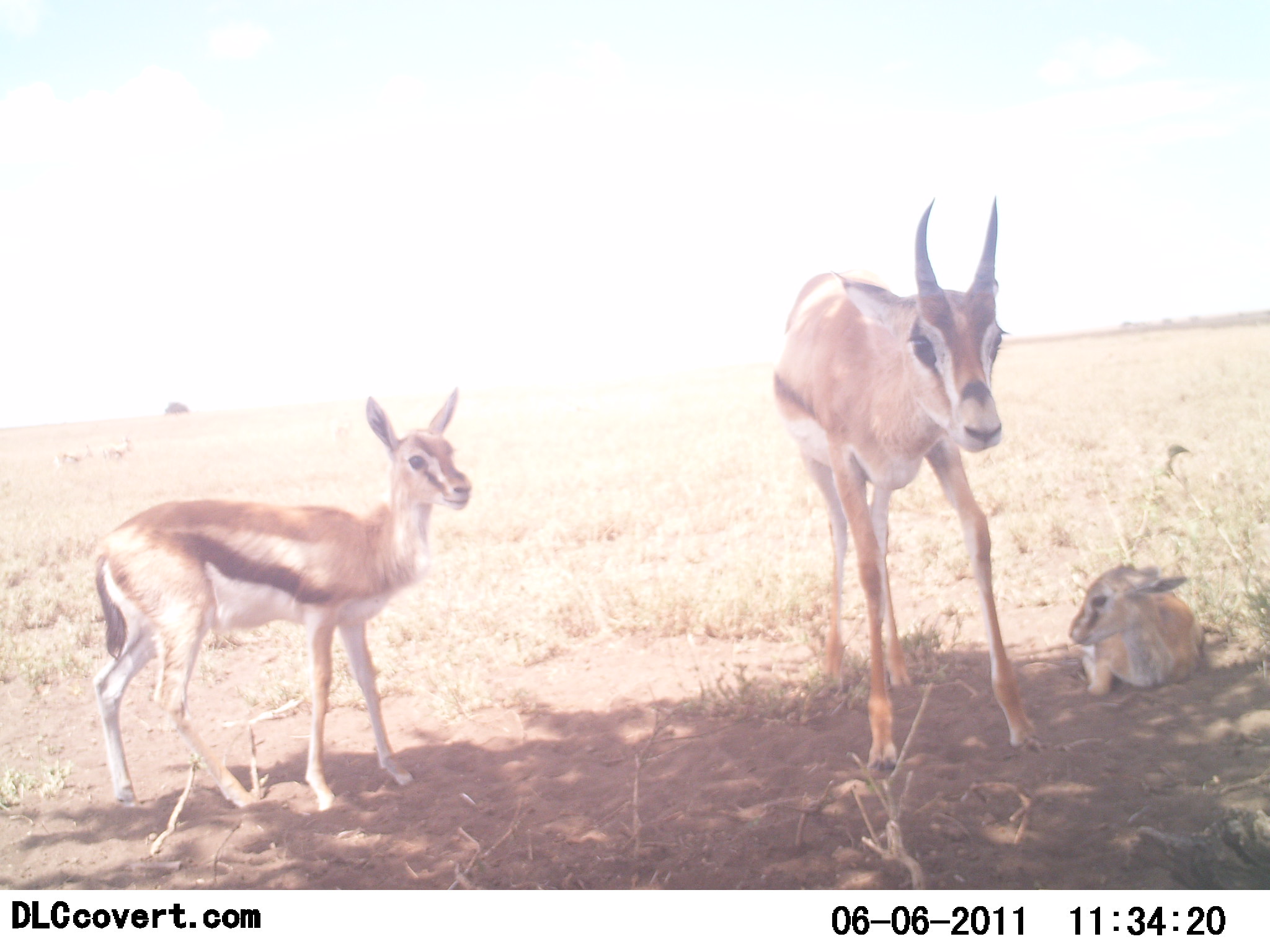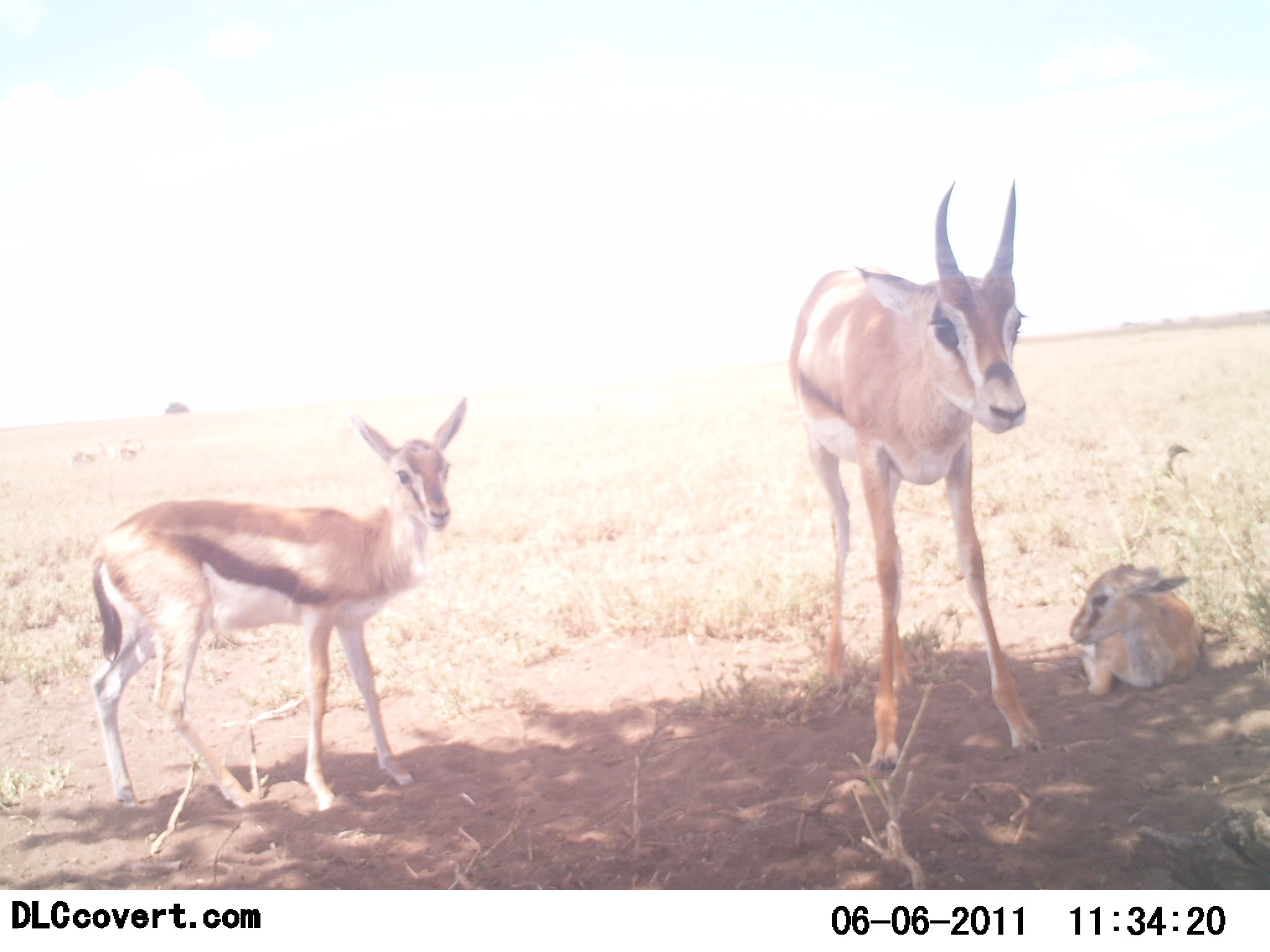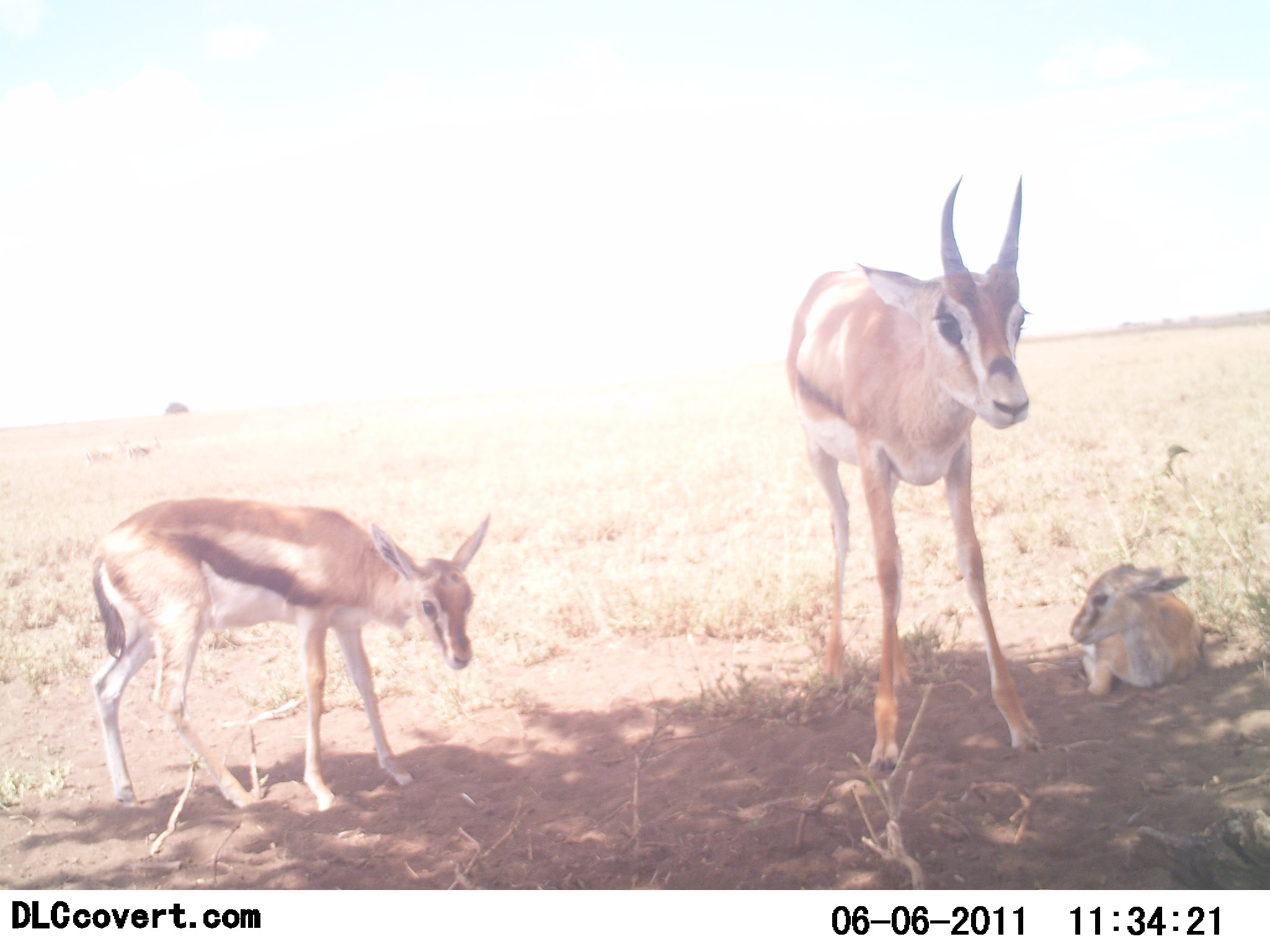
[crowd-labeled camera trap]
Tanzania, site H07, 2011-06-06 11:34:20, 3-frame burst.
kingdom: Animalia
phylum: Chordata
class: Mammalia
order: Artiodactyla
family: Bovidae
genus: Eudorcas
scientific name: Eudorcas thomsonii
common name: thomson's gazelle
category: gazellethomsons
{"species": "gazellethomsons (thomson's gazelle) (Eudorcas thomsonii)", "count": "3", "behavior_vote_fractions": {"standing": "92%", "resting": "77%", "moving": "8%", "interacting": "0%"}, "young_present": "100%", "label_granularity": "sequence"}